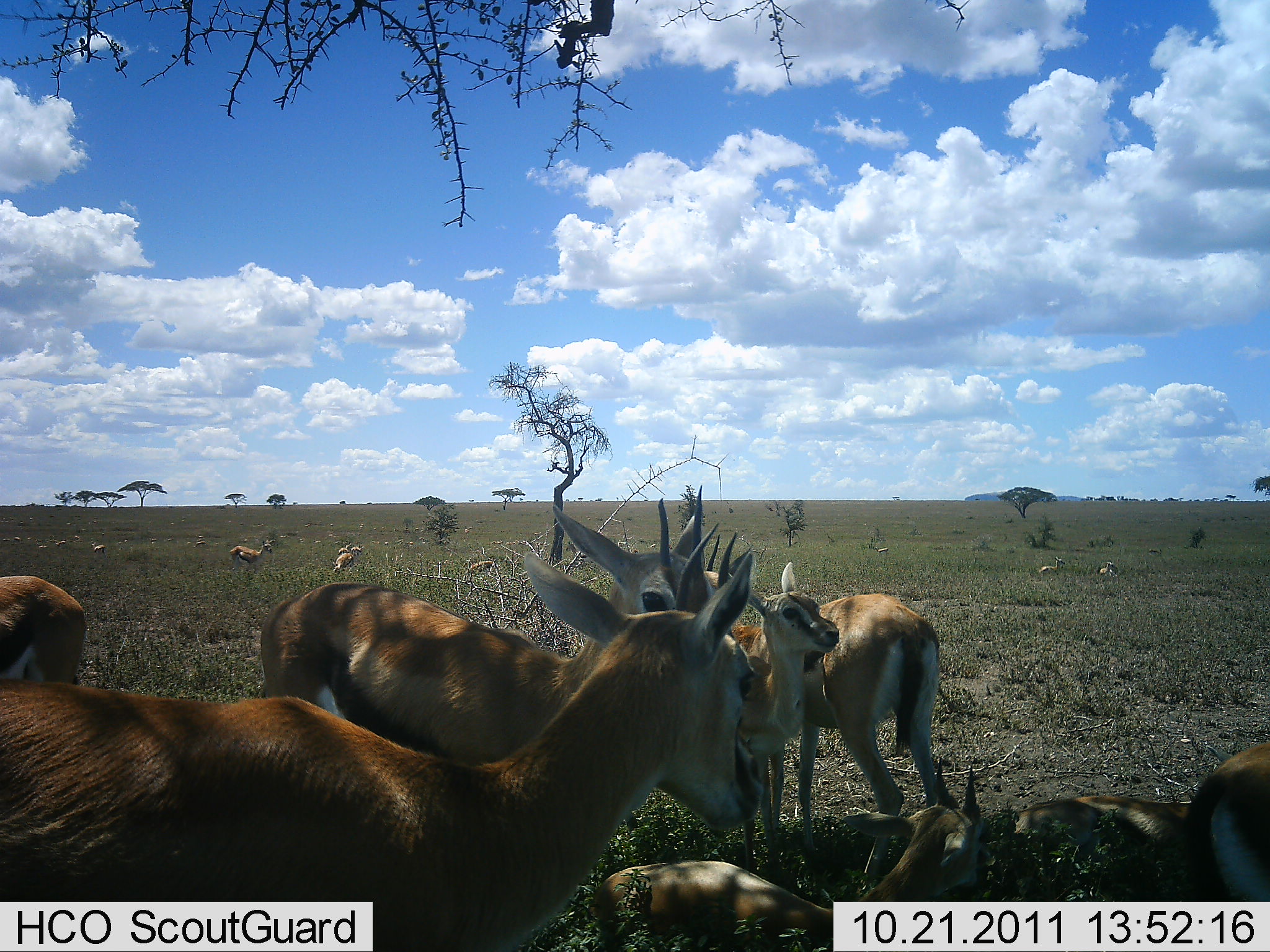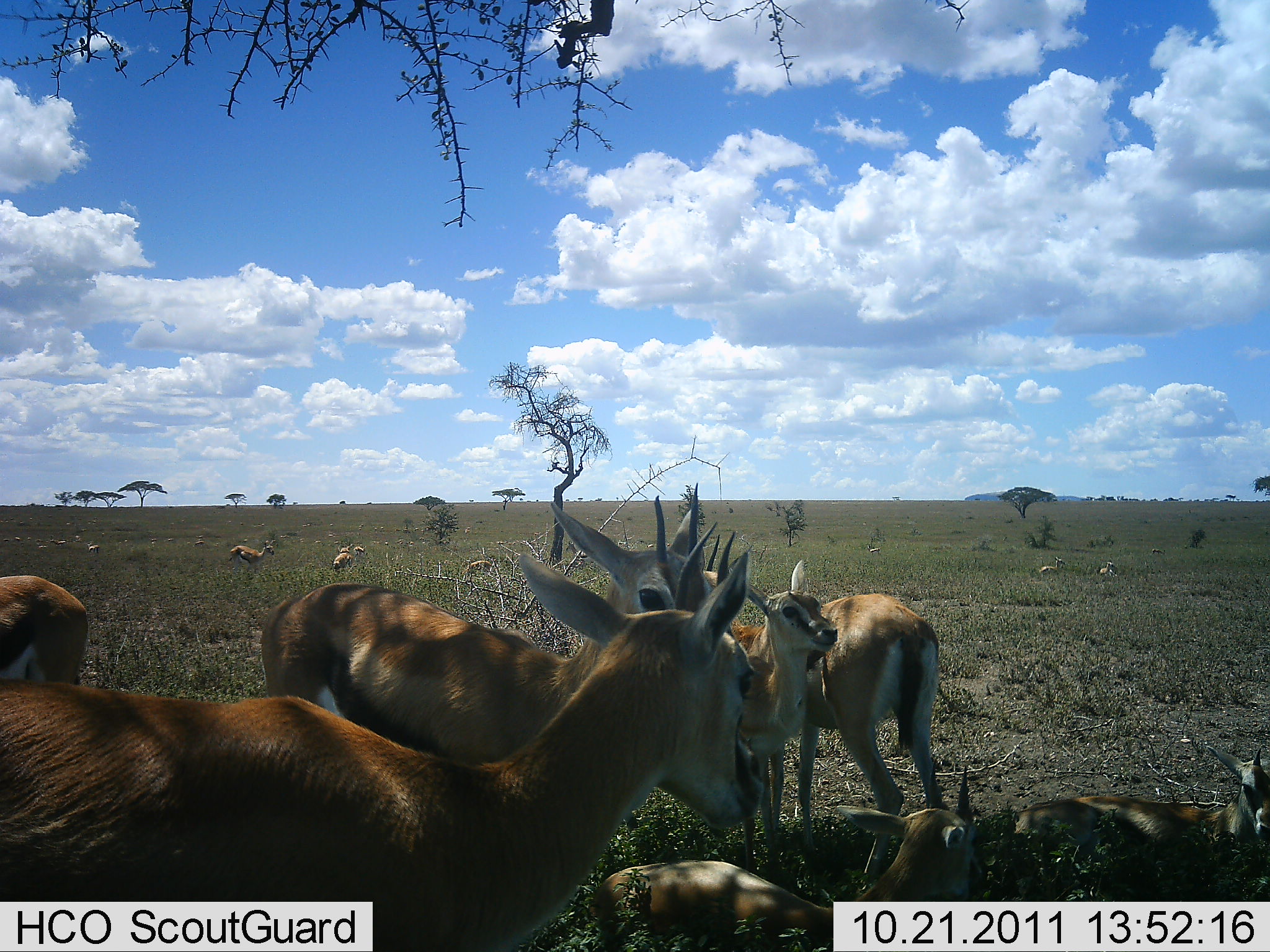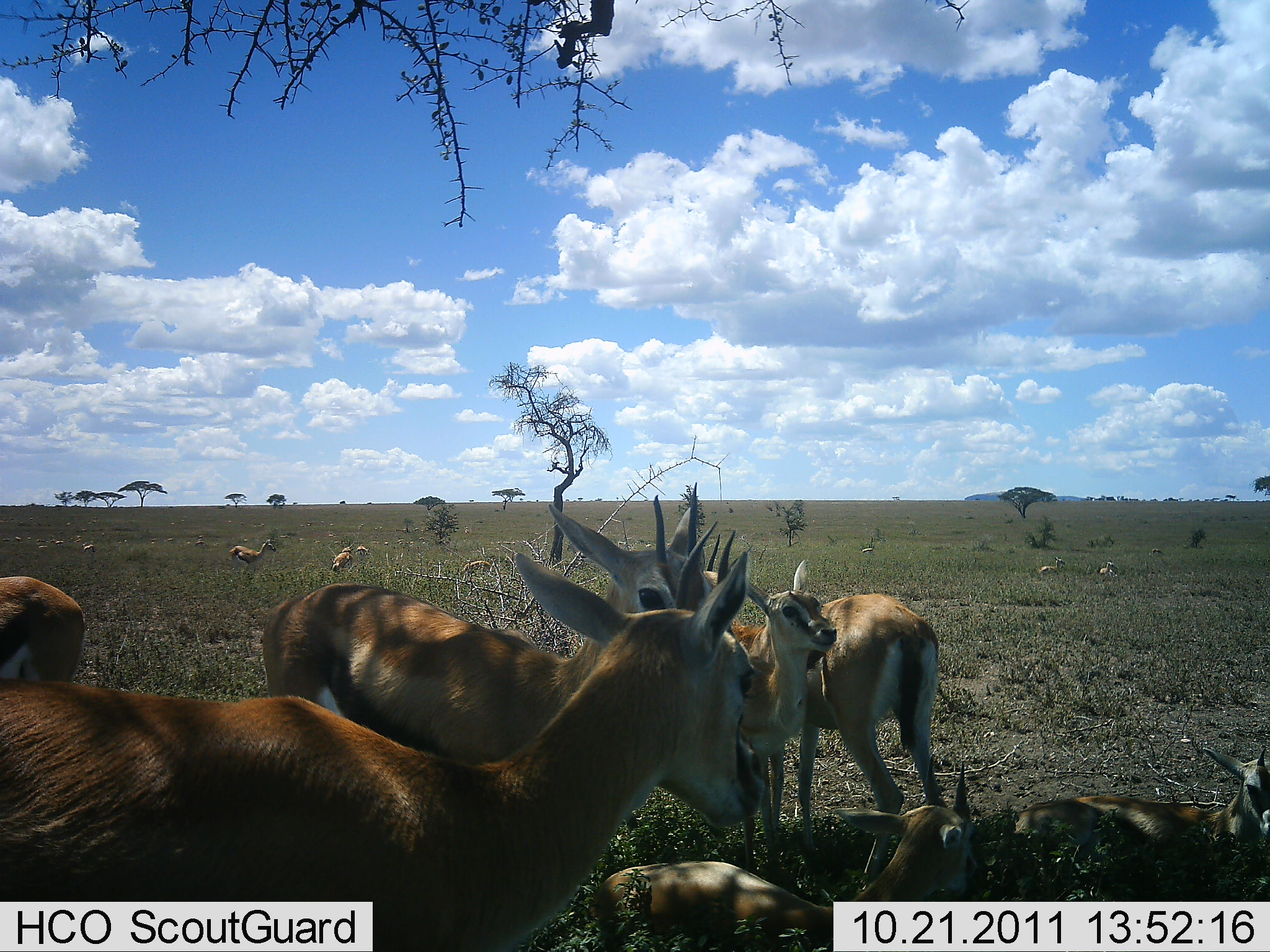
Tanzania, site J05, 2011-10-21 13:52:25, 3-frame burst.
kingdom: Animalia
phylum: Chordata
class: Mammalia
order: Artiodactyla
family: Bovidae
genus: Eudorcas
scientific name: Eudorcas thomsonii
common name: thomson's gazelle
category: gazellethomsons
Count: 11-50.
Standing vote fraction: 80%.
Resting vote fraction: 100%.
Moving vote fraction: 0%.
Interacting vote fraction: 20%.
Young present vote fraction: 40%.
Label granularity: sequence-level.